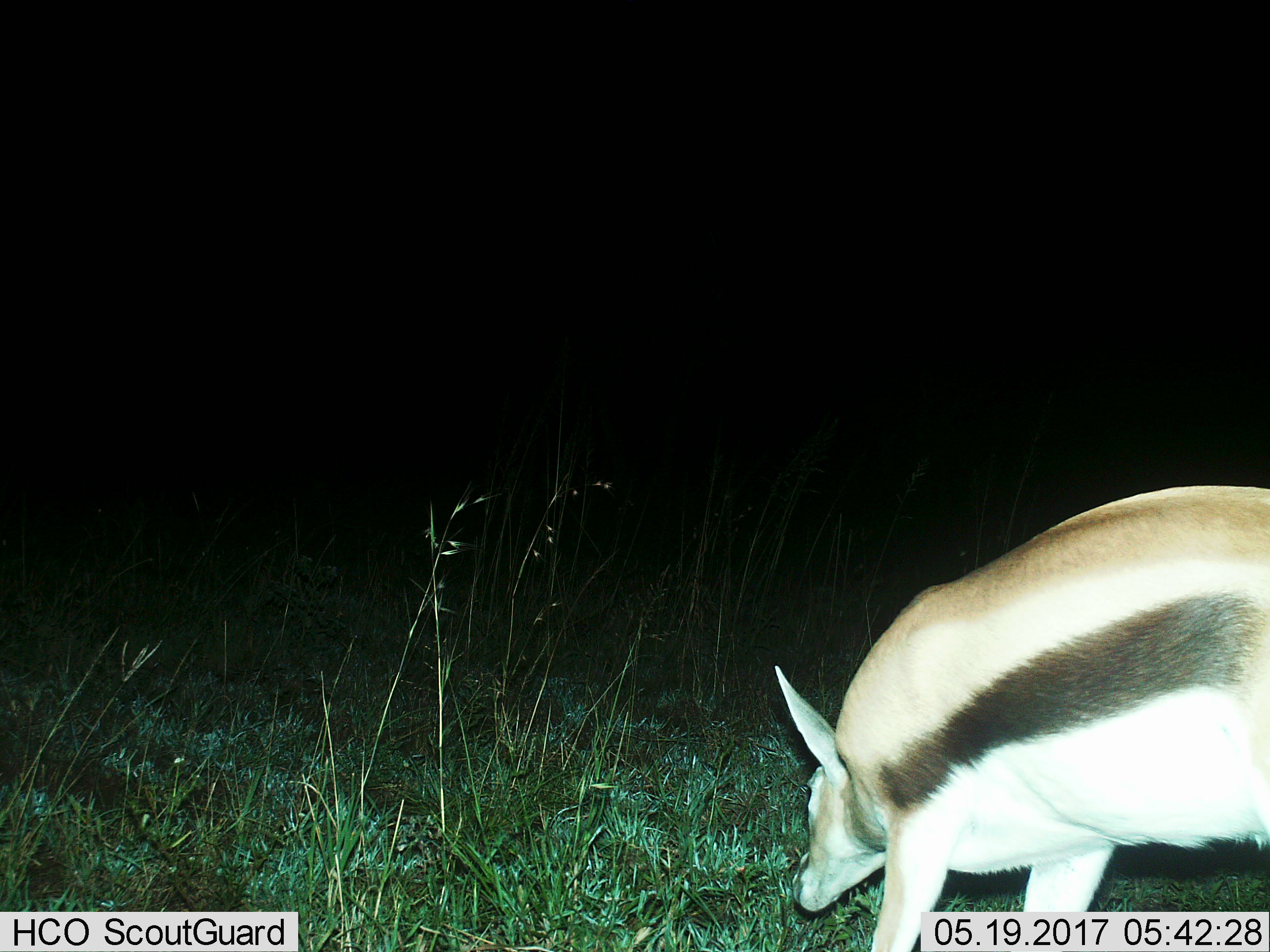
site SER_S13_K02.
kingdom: Animalia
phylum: Chordata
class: Mammalia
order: Artiodactyla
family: Bovidae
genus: Eudorcas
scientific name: Eudorcas thomsonii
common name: thomson's gazelle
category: gazellethomsons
Gazellethomsons (thomson's gazelle) (Eudorcas thomsonii), count 1. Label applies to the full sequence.